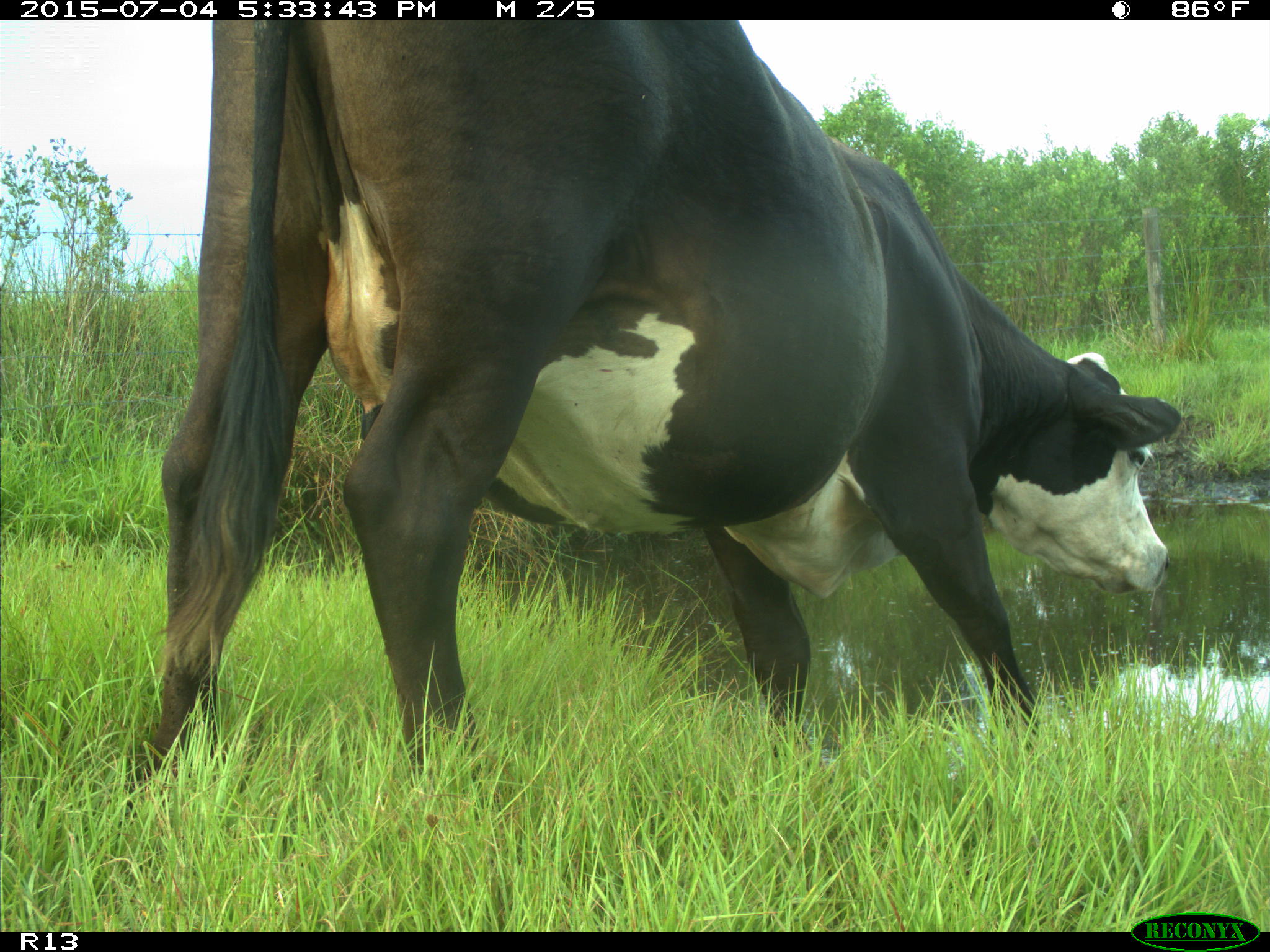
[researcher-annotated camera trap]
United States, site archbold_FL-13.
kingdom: Animalia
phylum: Chordata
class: Mammalia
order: Artiodactyla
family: Bovidae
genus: Bos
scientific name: Bos taurus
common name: domestic cow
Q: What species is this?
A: Bos taurus (domestic cow).